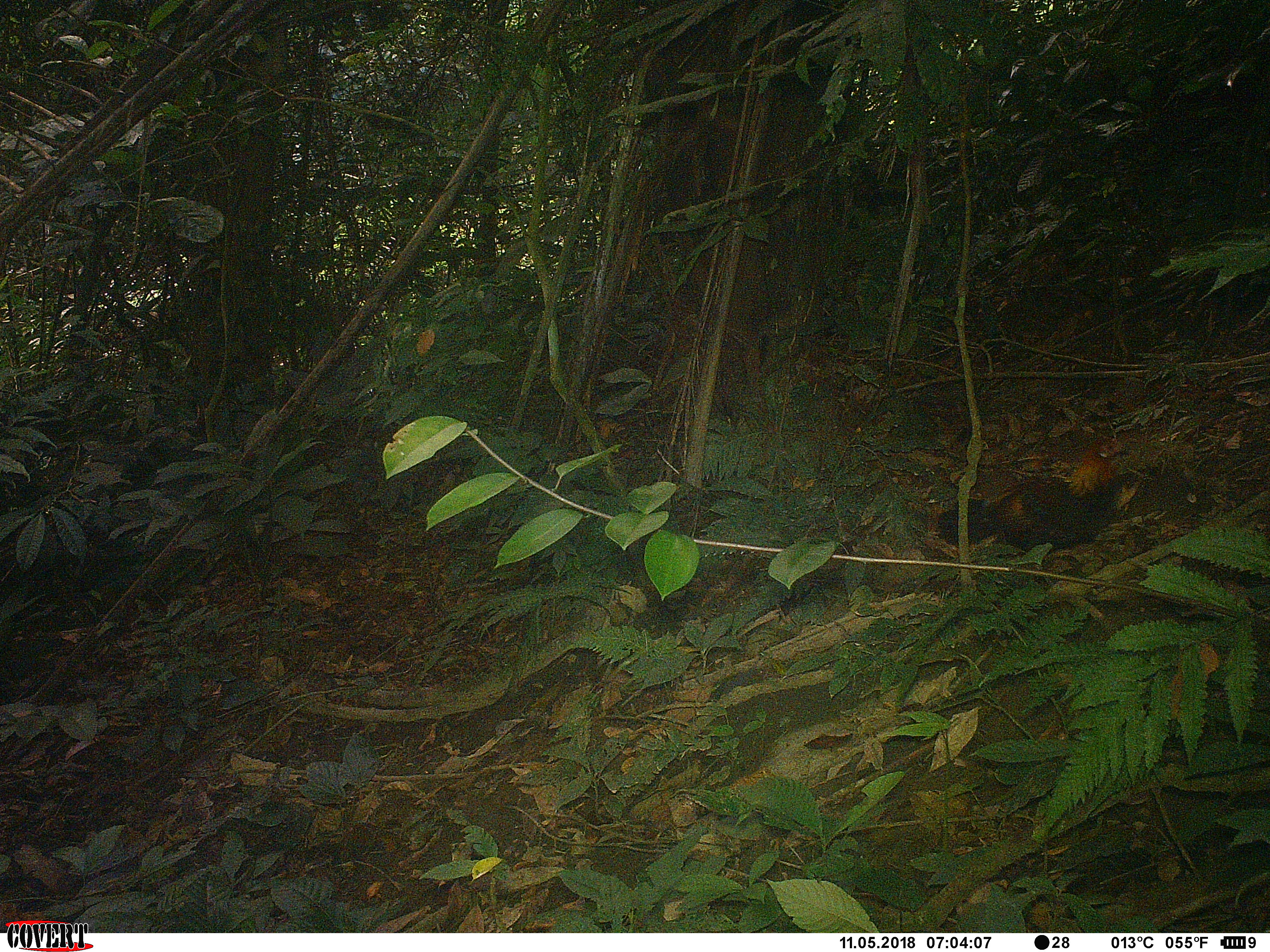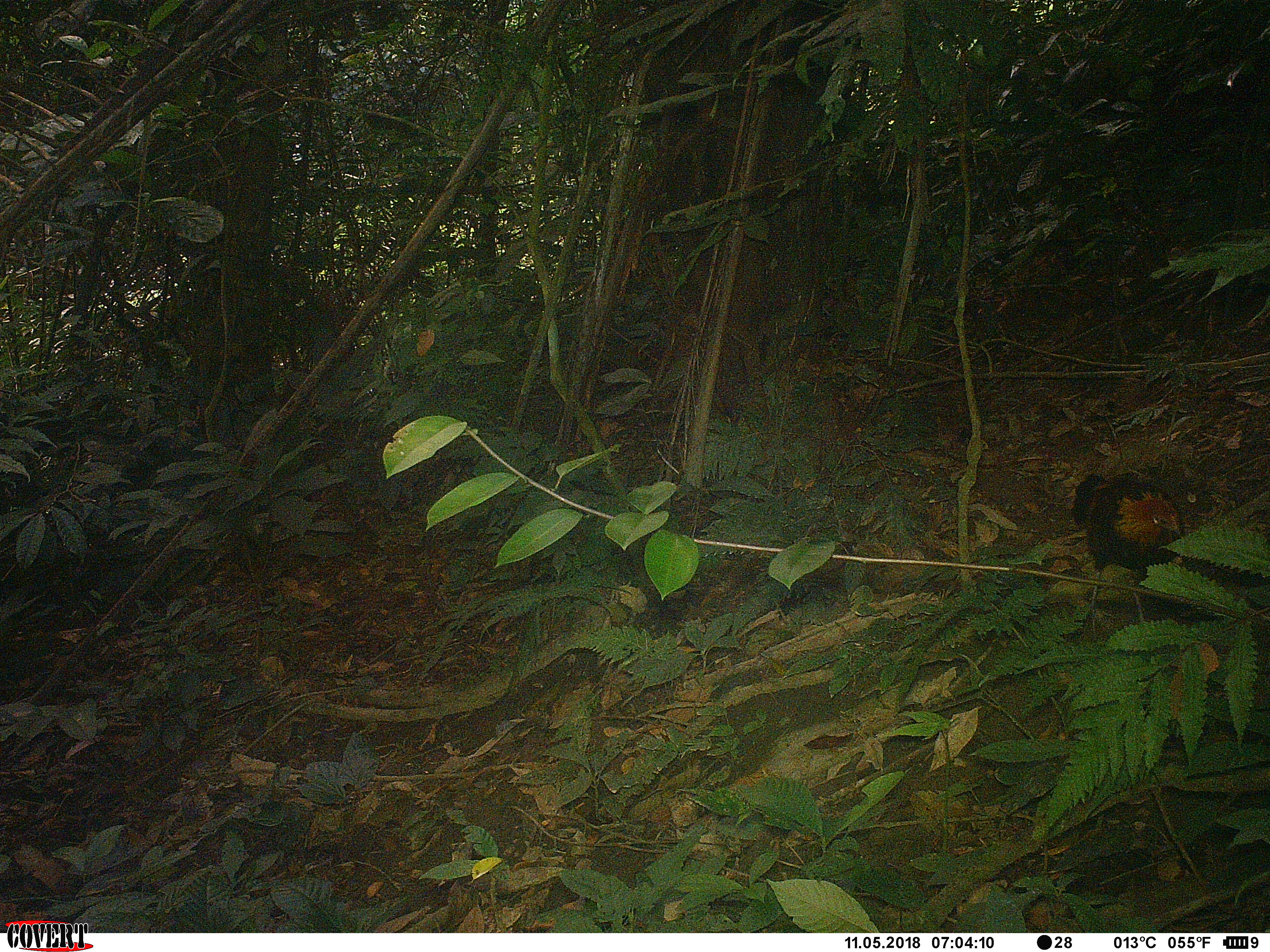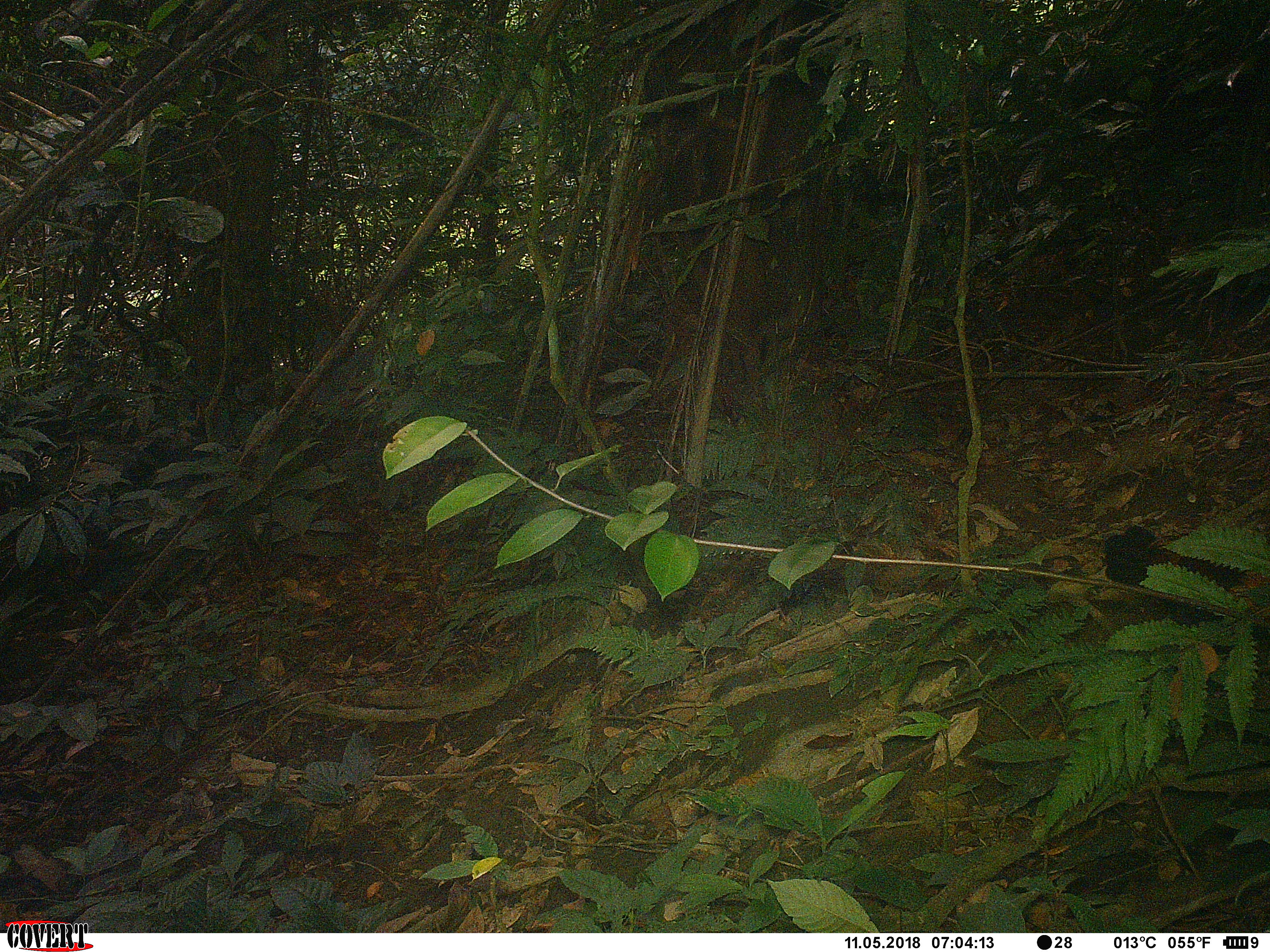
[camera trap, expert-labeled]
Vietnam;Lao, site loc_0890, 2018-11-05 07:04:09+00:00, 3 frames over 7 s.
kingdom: Animalia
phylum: Chordata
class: Aves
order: Galliformes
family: Phasianidae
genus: Gallus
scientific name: Gallus gallus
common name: red junglefowl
Red junglefowl (Gallus gallus). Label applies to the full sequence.